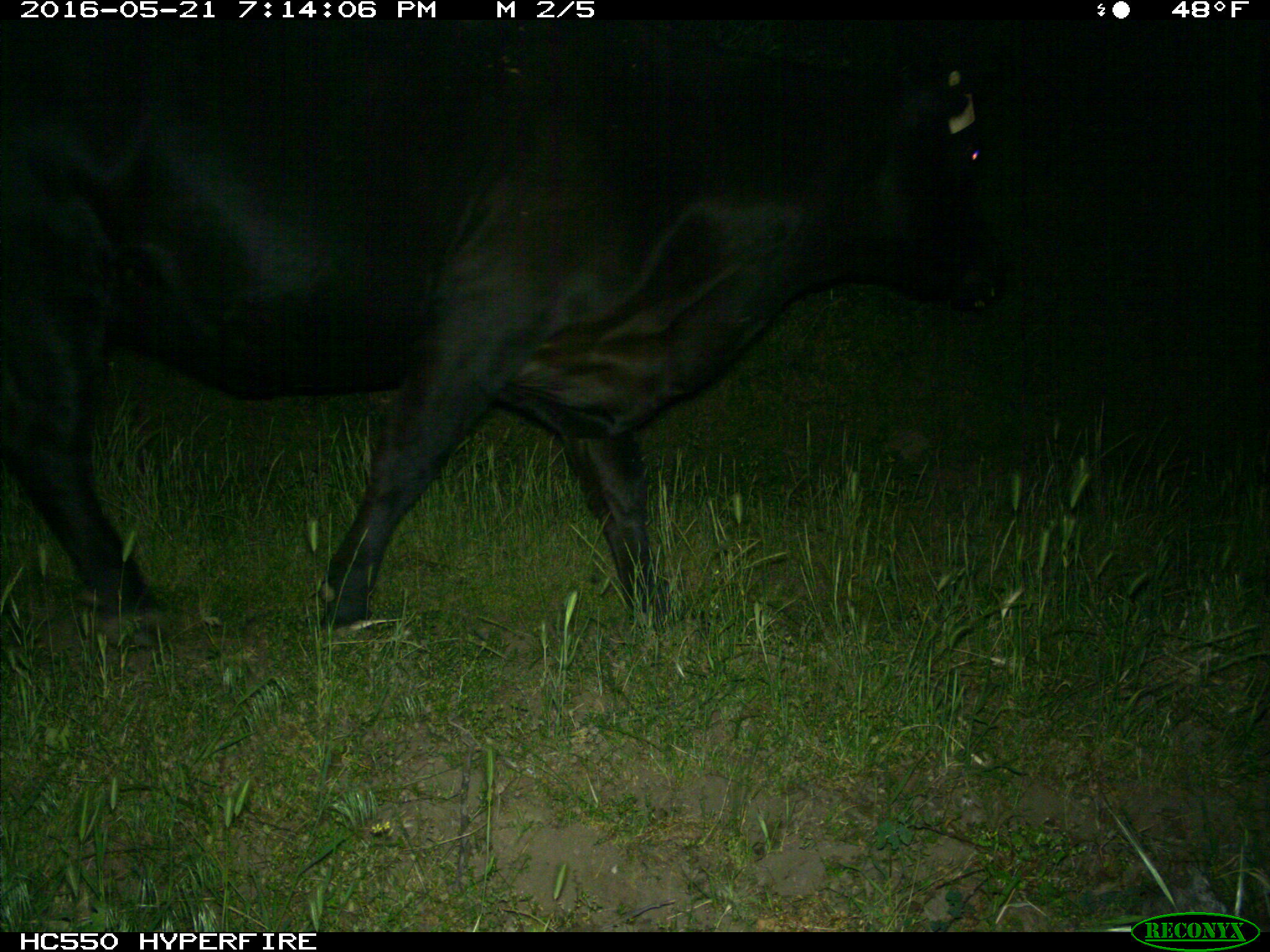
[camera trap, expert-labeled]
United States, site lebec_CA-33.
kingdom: Animalia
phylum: Chordata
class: Mammalia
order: Artiodactyla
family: Bovidae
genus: Bos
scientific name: Bos taurus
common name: domestic cow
Bos taurus (domestic cow).